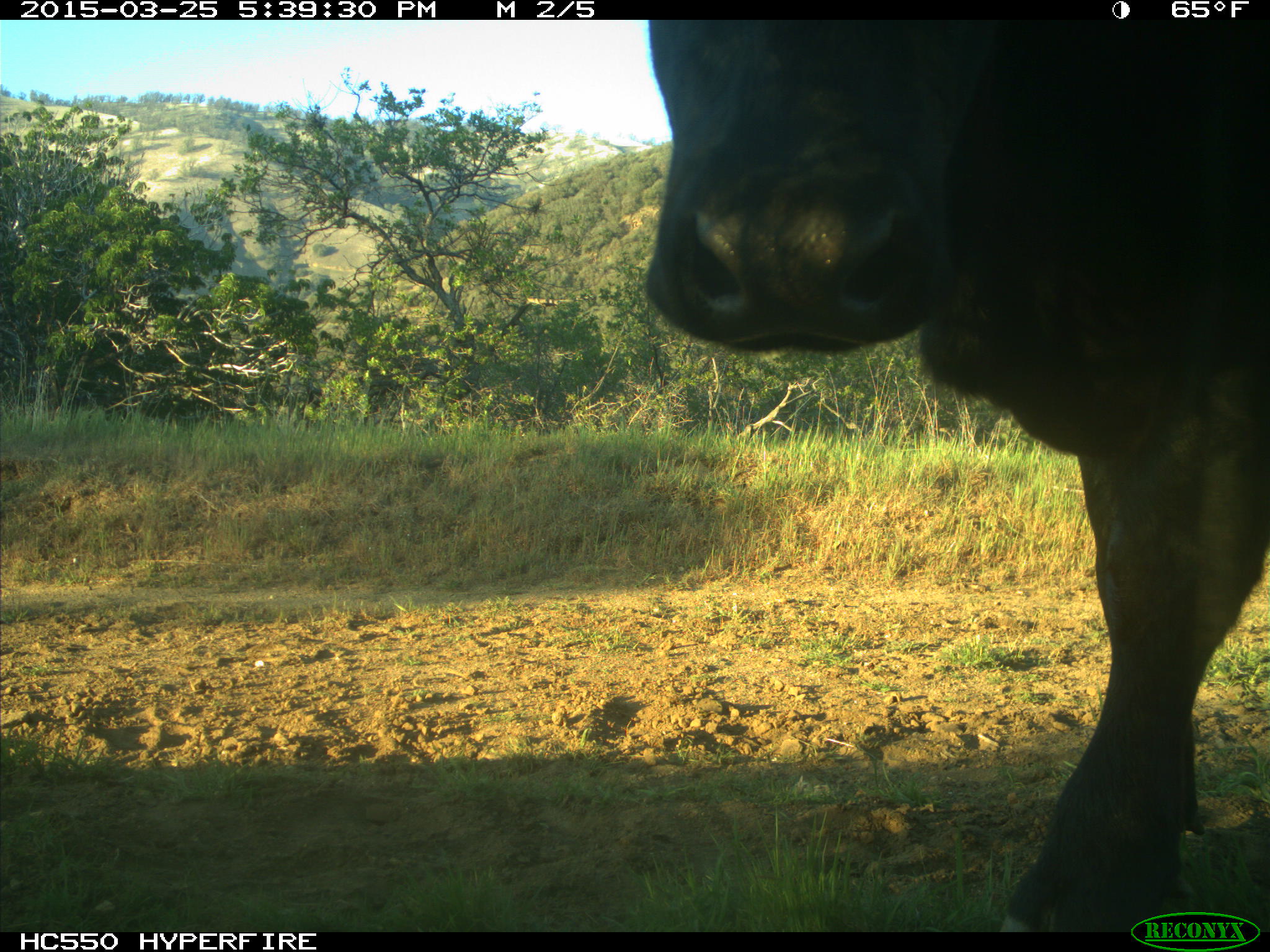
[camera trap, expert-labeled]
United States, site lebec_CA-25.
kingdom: Animalia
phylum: Chordata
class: Mammalia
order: Artiodactyla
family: Bovidae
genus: Bos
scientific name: Bos taurus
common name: domestic cow